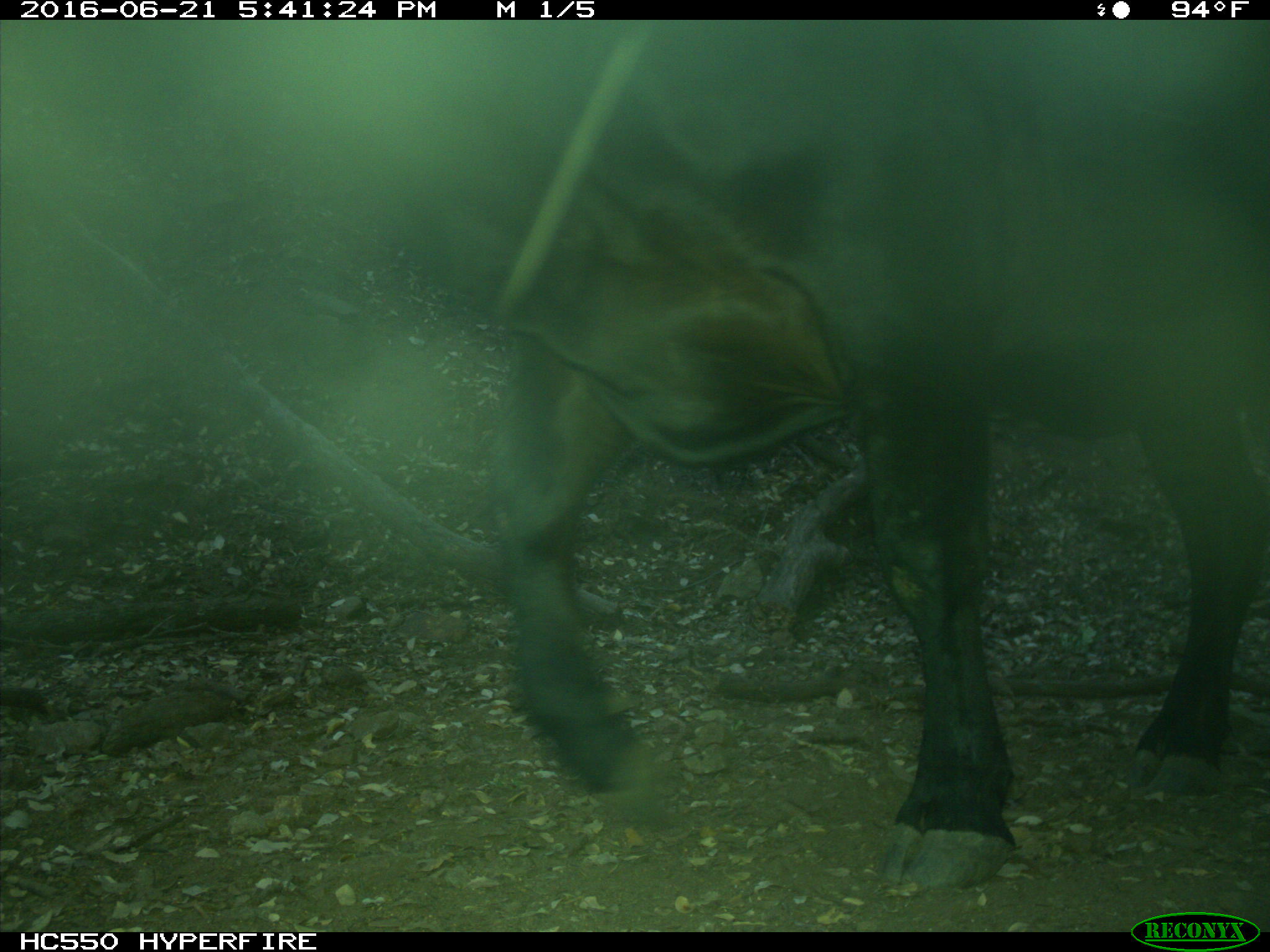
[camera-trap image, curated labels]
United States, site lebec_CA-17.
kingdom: Animalia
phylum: Chordata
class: Mammalia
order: Artiodactyla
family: Bovidae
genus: Bos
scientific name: Bos taurus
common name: domestic cow